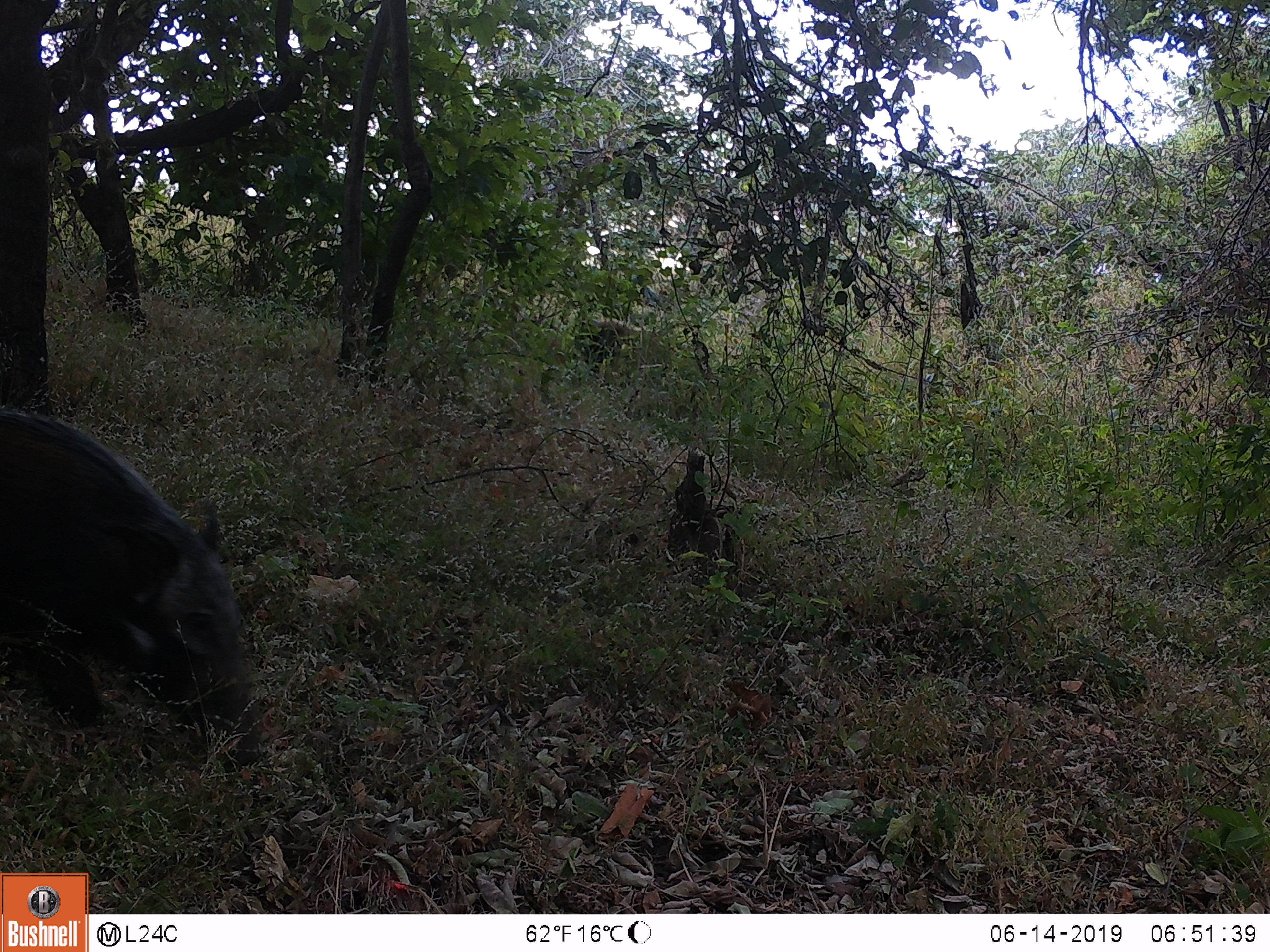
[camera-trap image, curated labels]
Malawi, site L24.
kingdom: Animalia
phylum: Chordata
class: Mammalia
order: Artiodactyla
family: Suidae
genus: Potamochoerus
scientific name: Potamochoerus larvatus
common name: bushpig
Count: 1.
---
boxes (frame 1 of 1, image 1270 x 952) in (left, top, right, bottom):
bushpig: (0, 390, 282, 773)